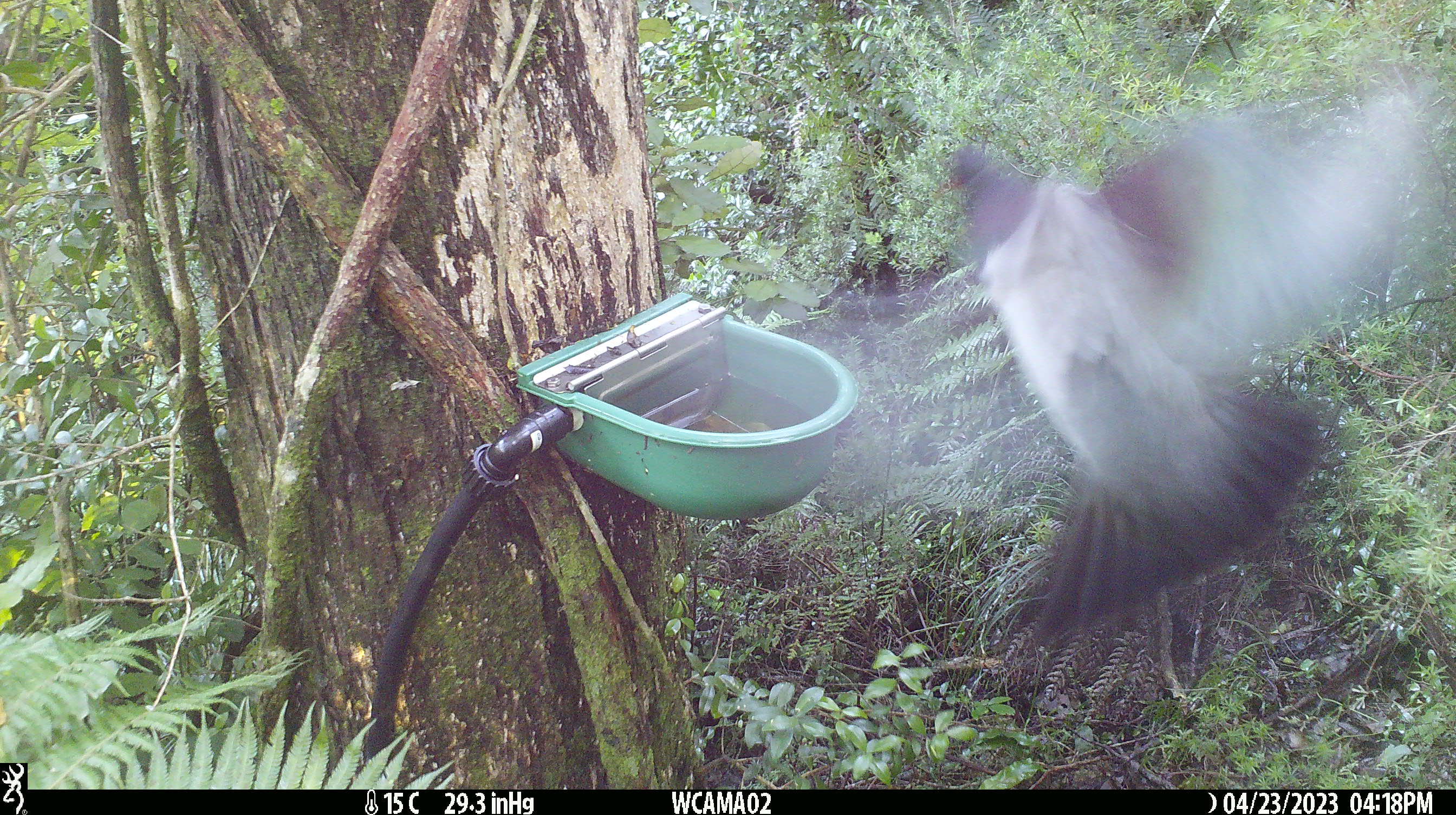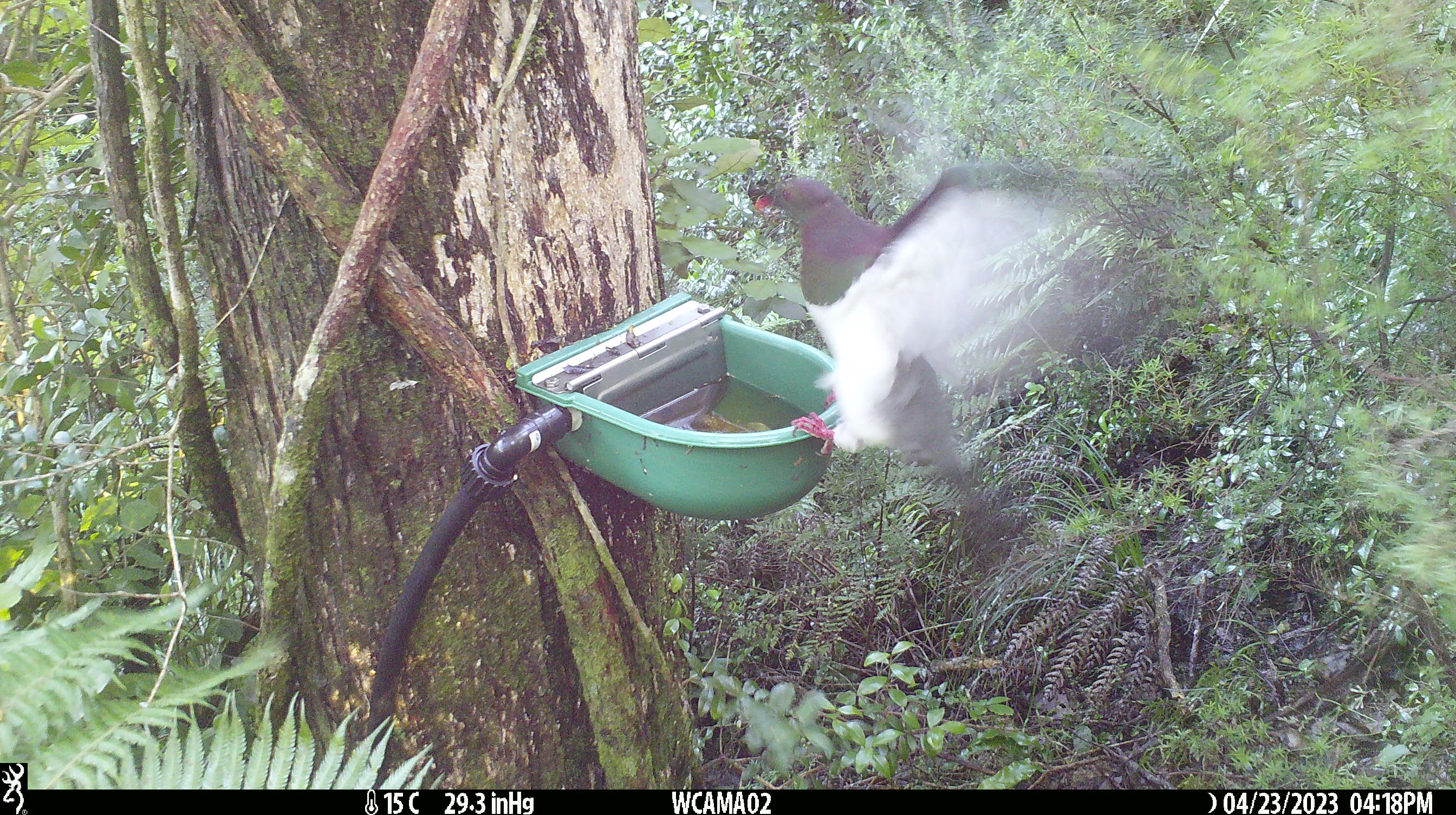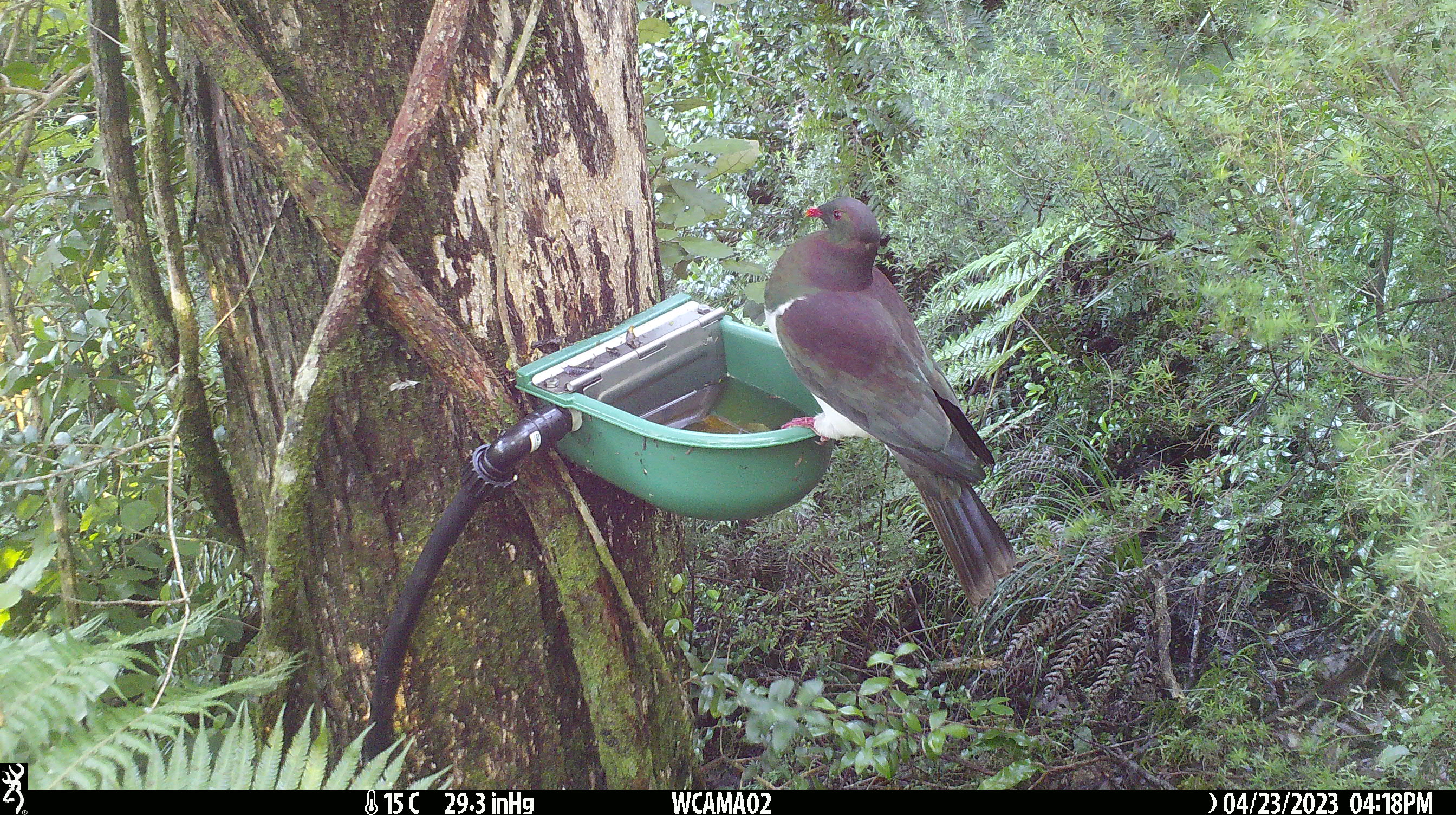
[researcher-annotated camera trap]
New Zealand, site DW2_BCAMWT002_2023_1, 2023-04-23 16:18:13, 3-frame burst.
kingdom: Animalia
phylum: Chordata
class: Aves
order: Columbiformes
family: Columbidae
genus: Hemiphaga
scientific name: Hemiphaga novaeseelandiae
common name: new zealand pigeon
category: kereru